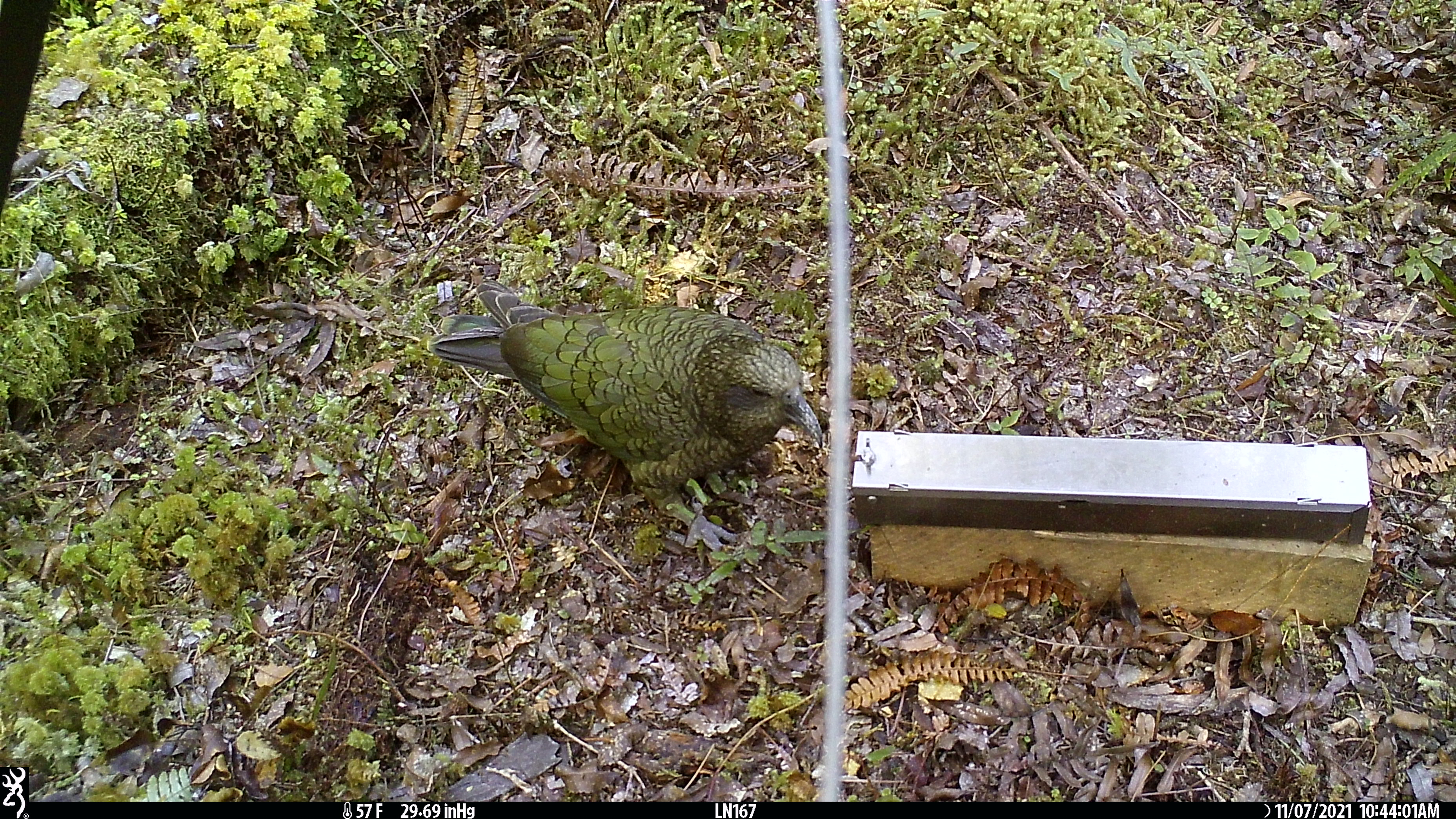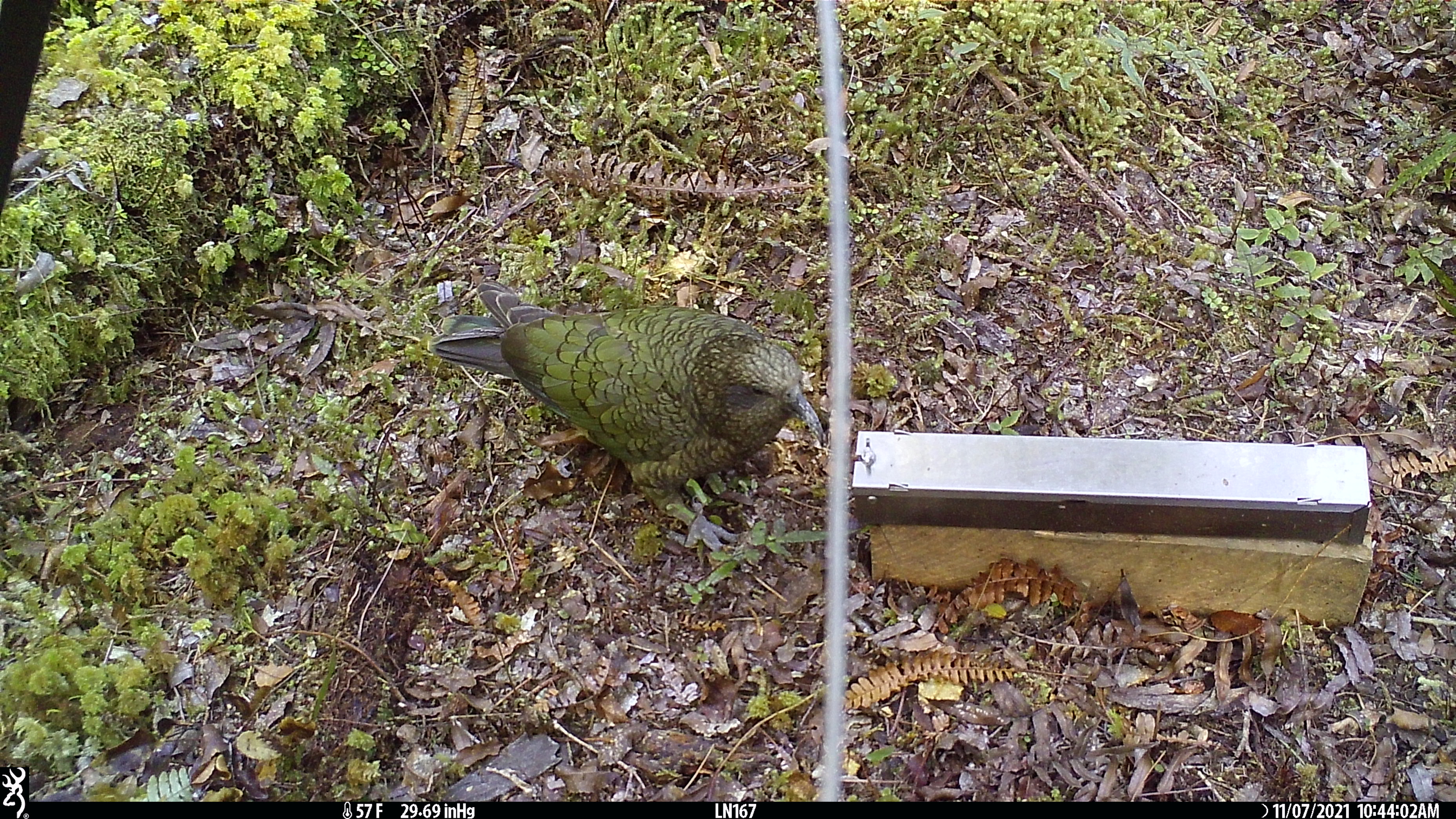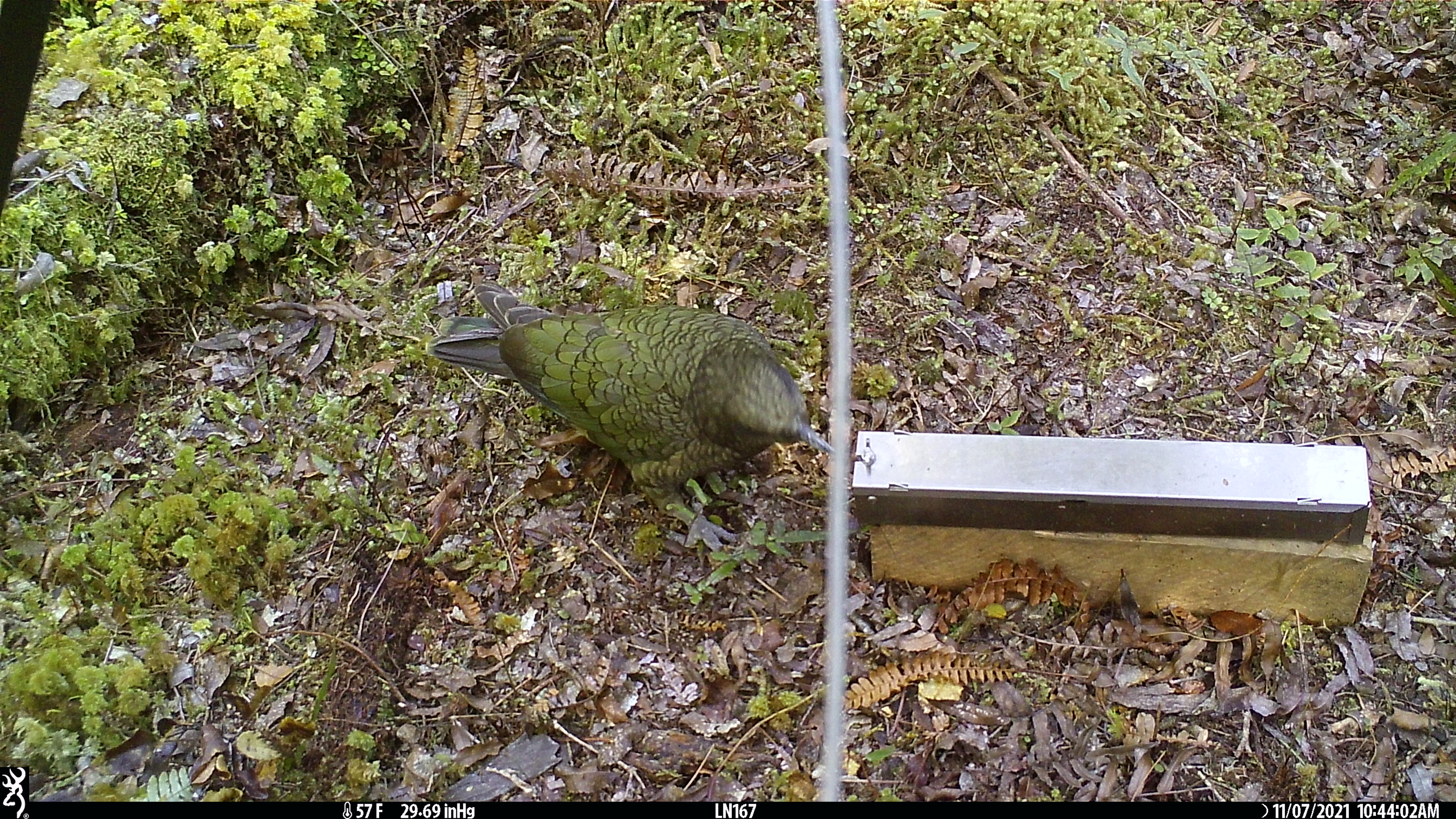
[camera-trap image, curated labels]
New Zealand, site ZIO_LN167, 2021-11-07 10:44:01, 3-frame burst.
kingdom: Animalia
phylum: Chordata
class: Aves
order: Psittaciformes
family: Strigopidae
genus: Nestor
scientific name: Nestor notabilis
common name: kea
Kea (Nestor notabilis).